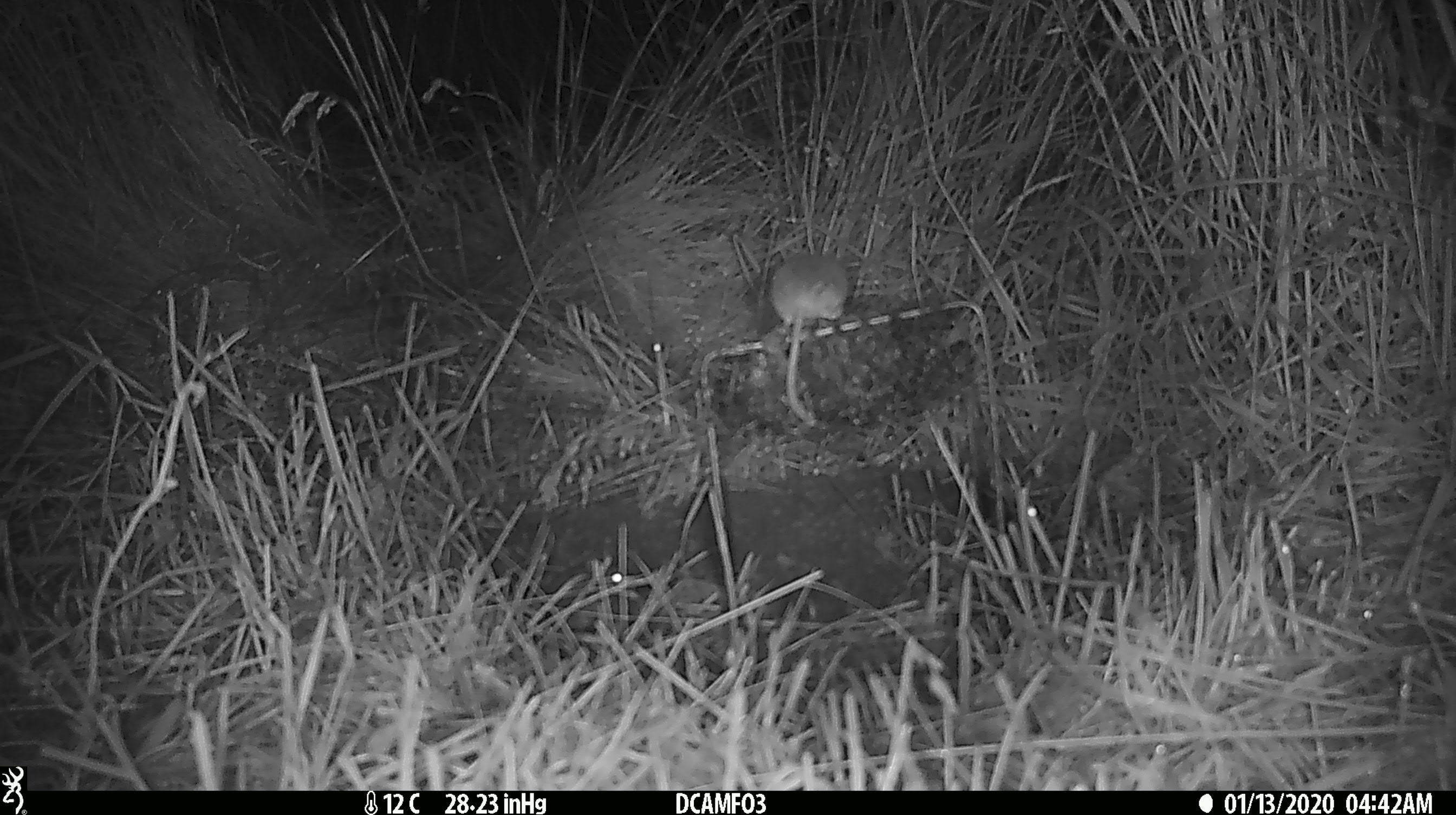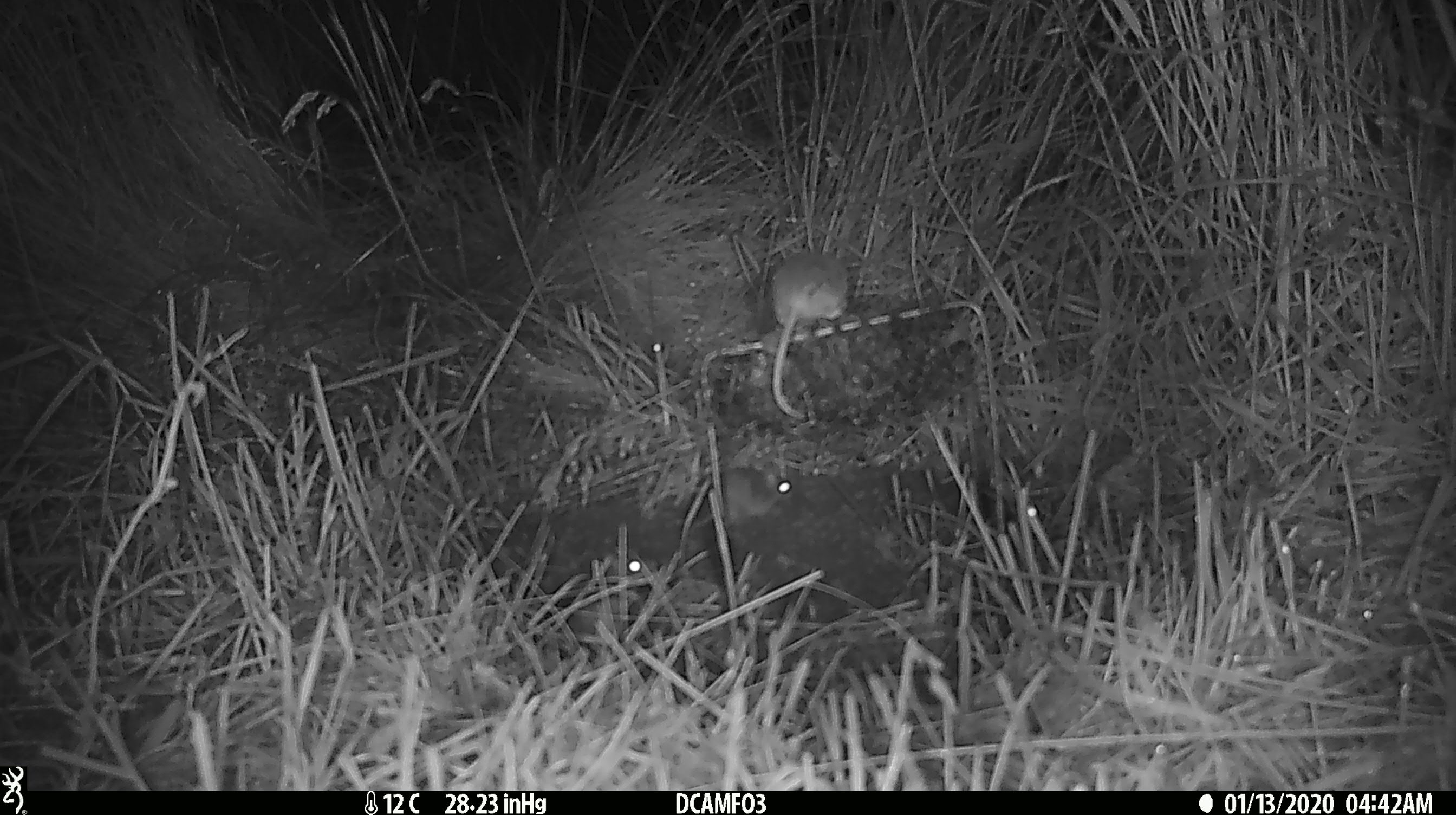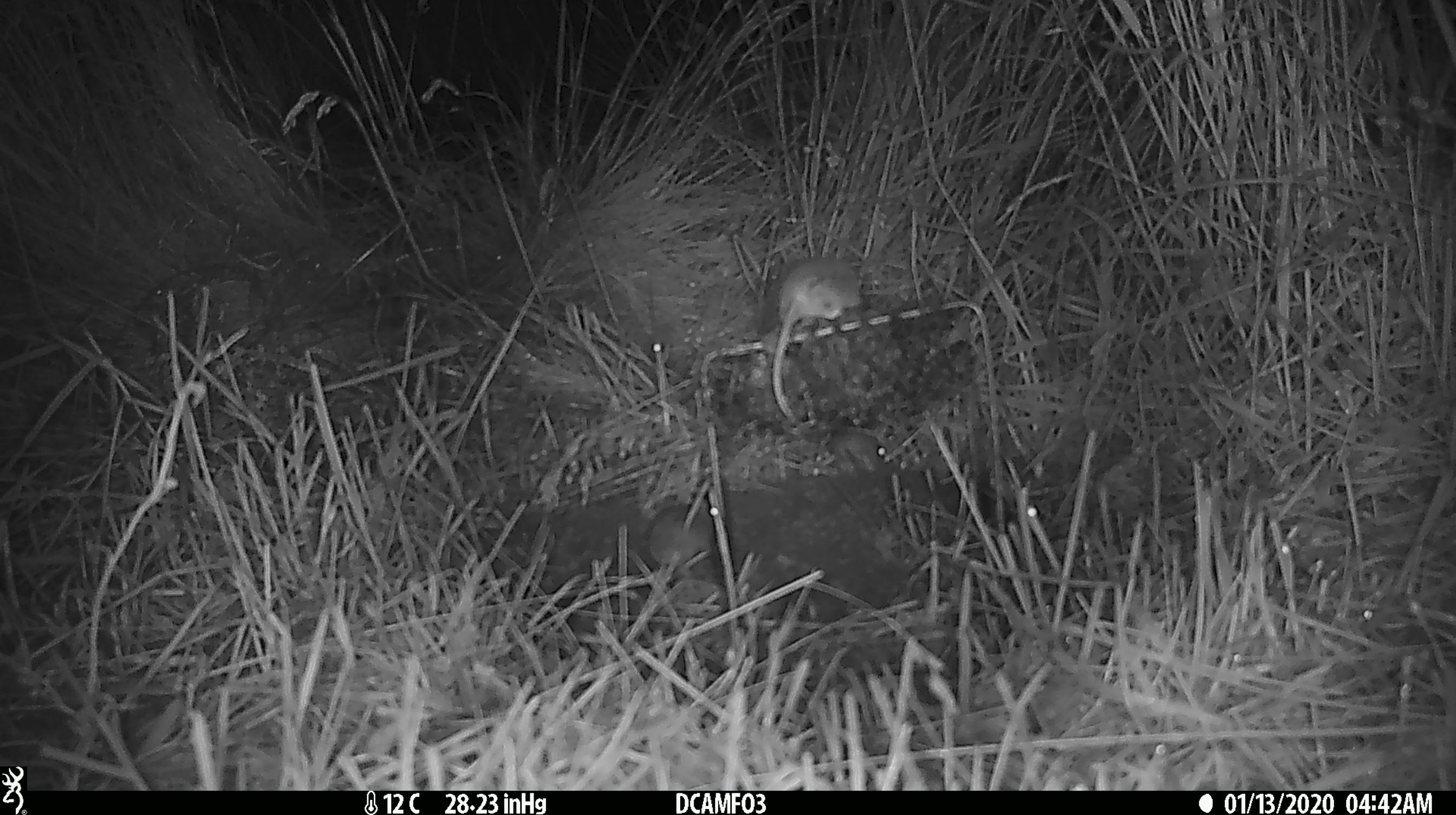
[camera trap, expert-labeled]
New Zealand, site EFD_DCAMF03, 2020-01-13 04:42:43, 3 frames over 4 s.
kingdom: Animalia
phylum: Chordata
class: Mammalia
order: Rodentia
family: Muridae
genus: Mus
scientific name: Mus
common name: mouse